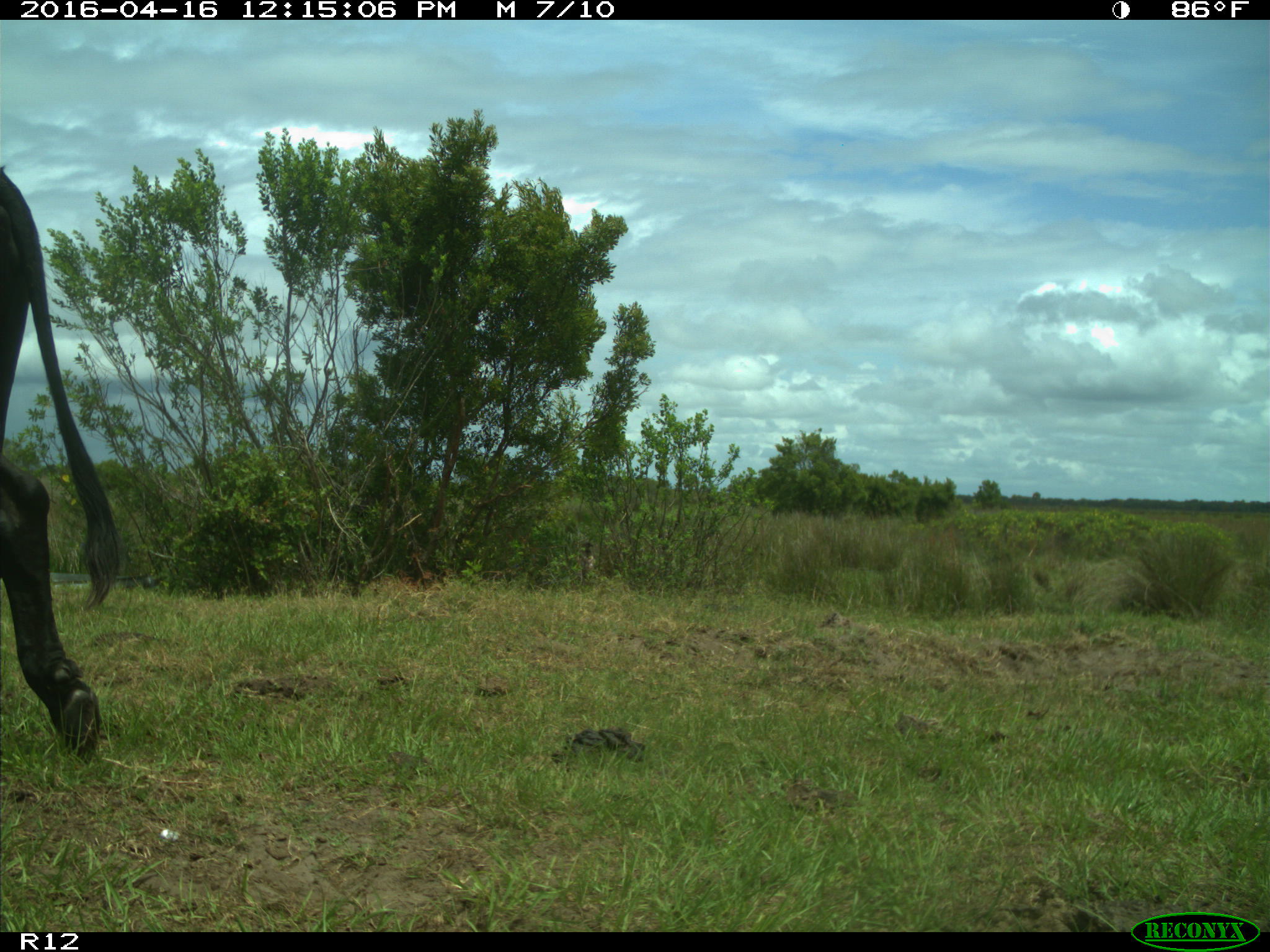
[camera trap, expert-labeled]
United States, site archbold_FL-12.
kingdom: Animalia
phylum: Chordata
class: Mammalia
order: Artiodactyla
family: Bovidae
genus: Bos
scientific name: Bos taurus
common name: domestic cow